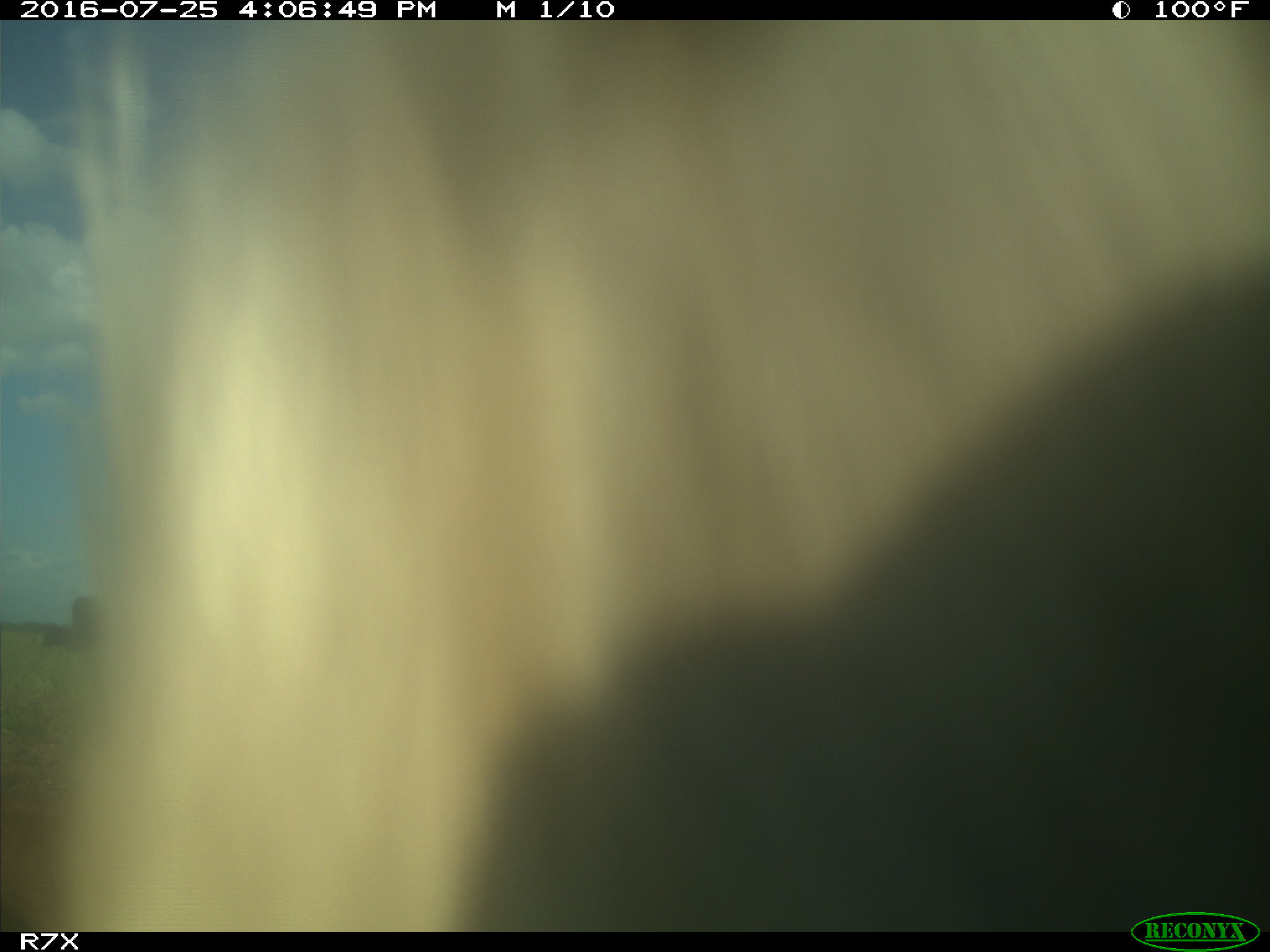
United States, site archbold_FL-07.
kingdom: Animalia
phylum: Chordata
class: Mammalia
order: Artiodactyla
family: Bovidae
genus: Bos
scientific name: Bos taurus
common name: domestic cow